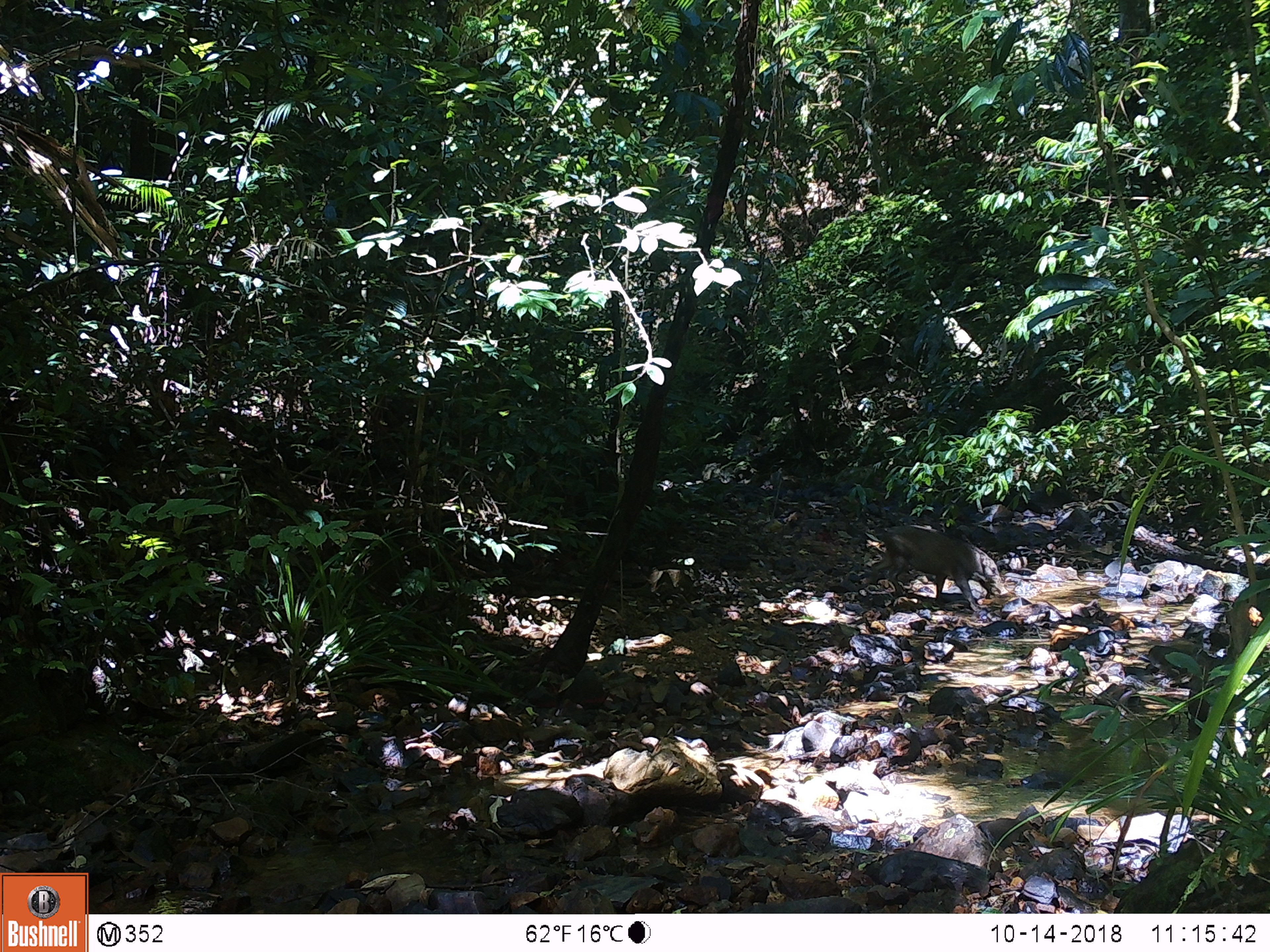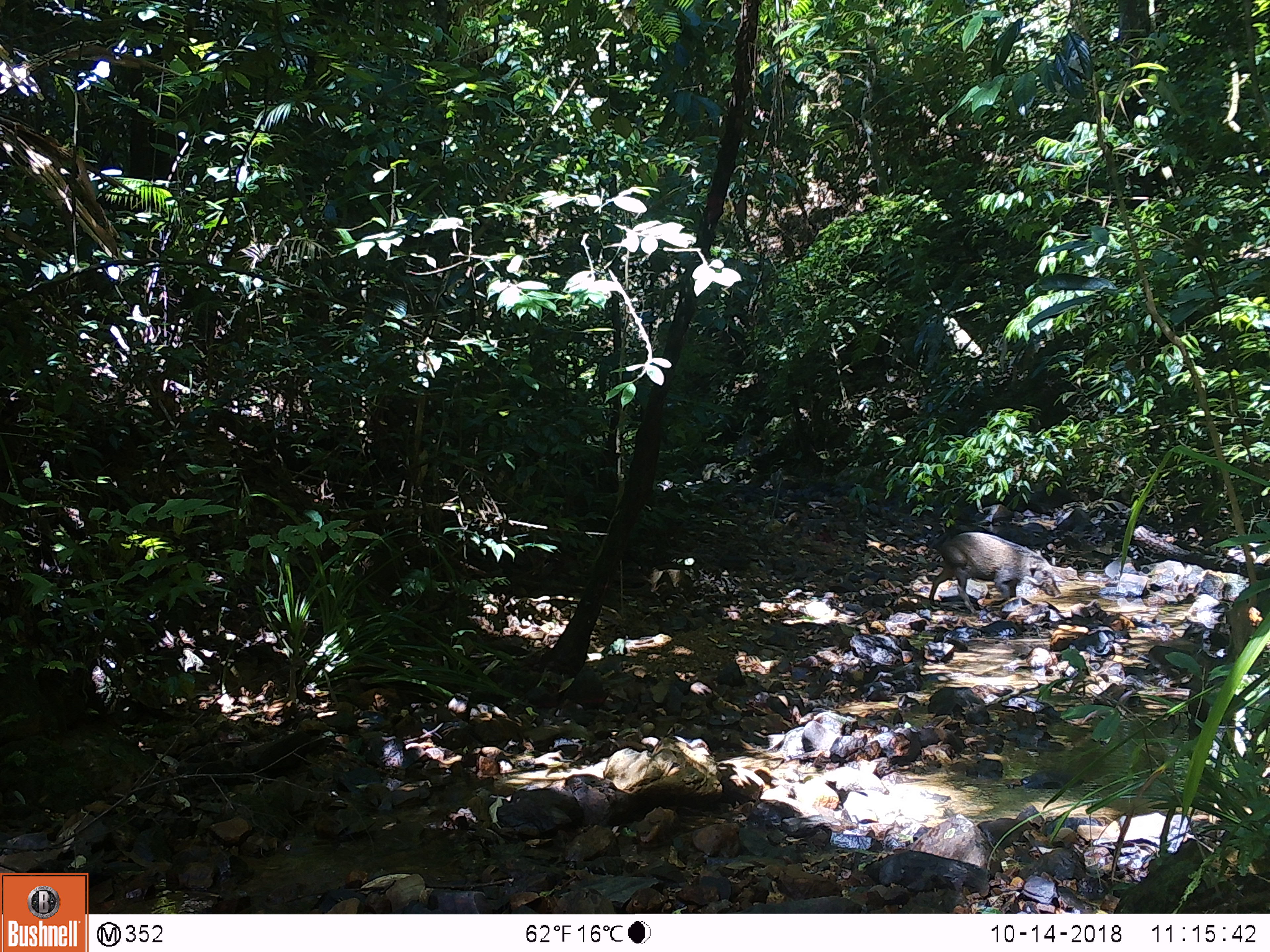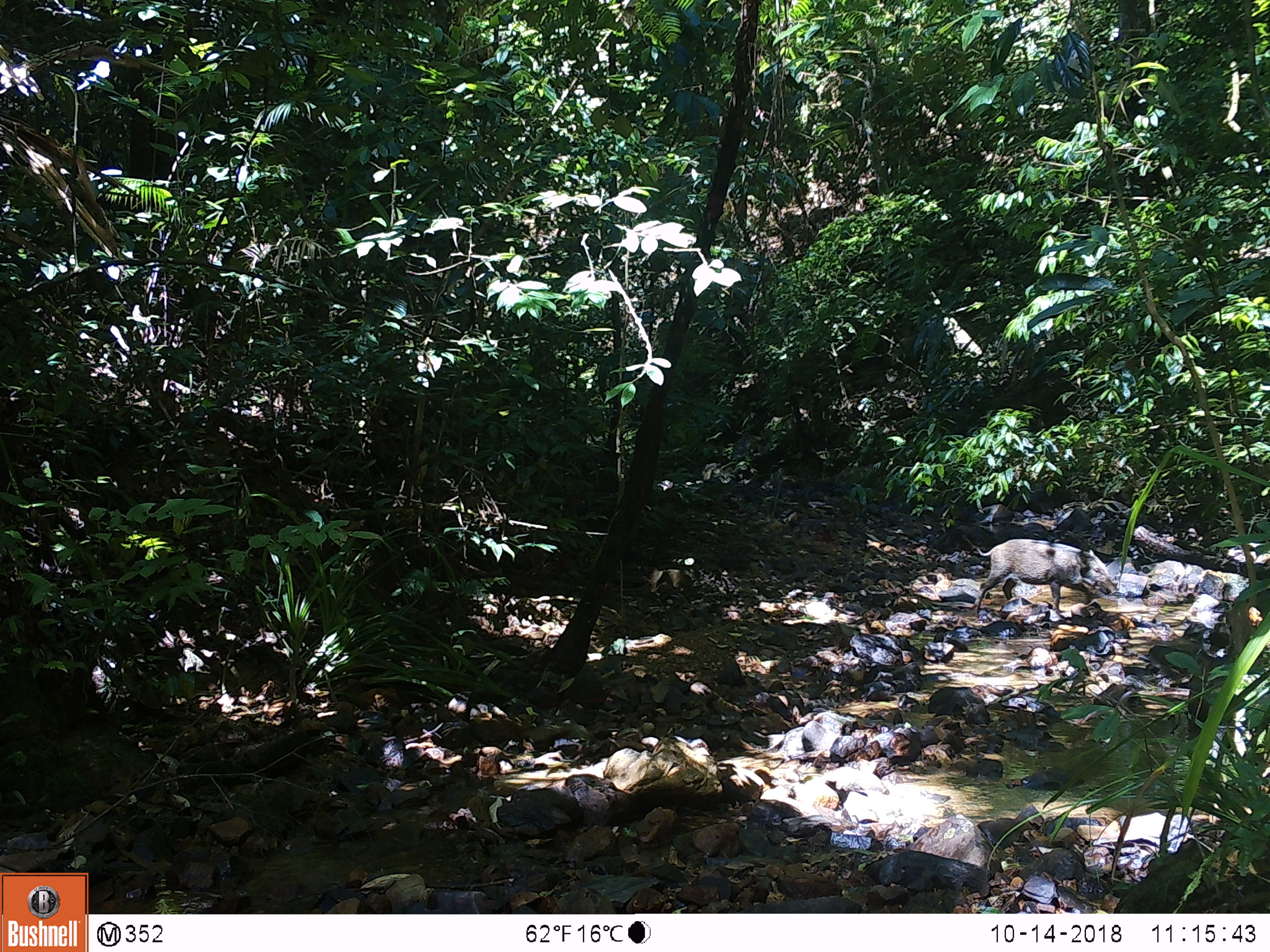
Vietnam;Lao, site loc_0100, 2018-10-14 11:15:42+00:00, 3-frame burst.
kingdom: Animalia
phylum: Chordata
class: Mammalia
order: Artiodactyla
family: Suidae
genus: Sus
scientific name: Sus scrofa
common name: eurasian wild pig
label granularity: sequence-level